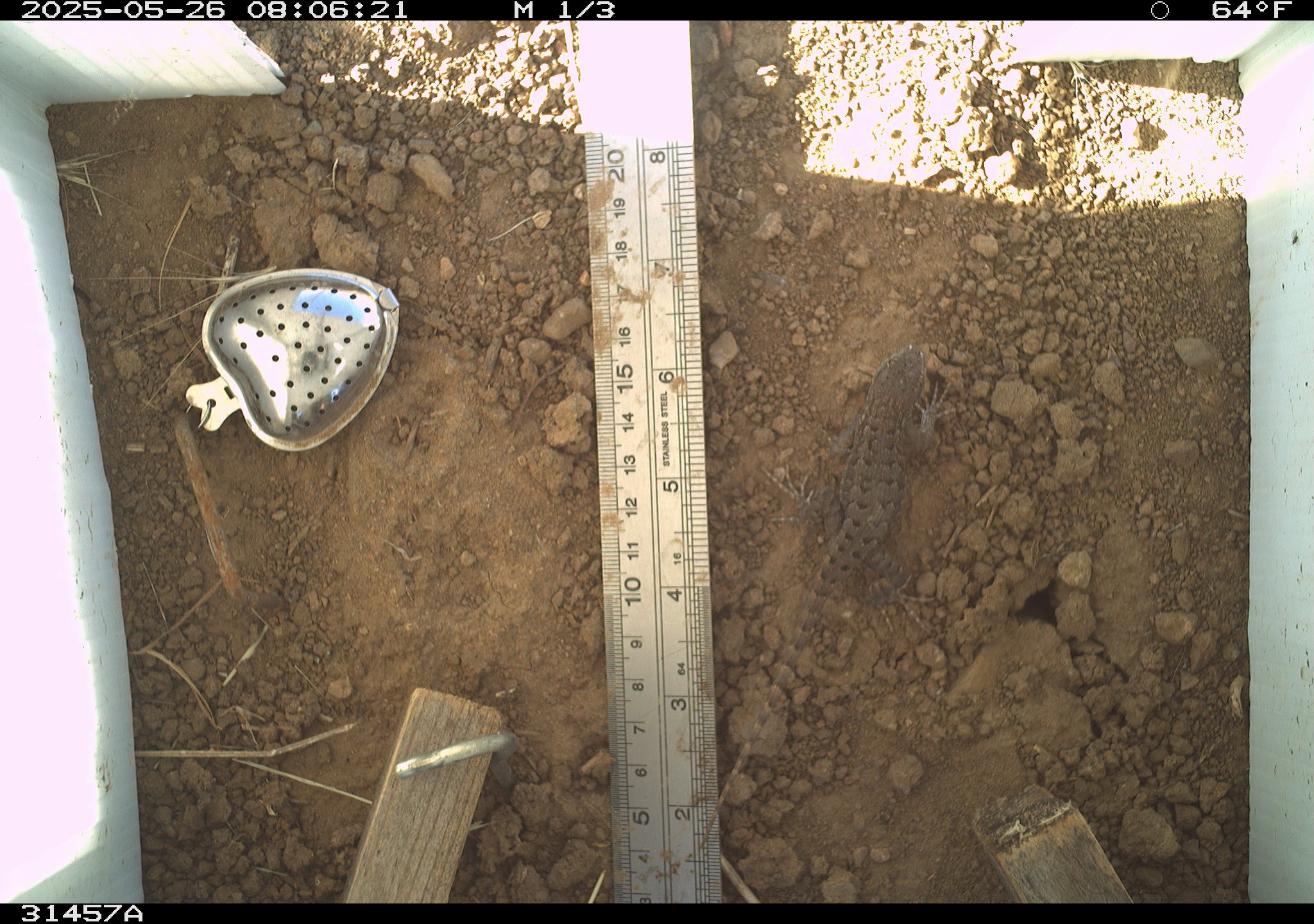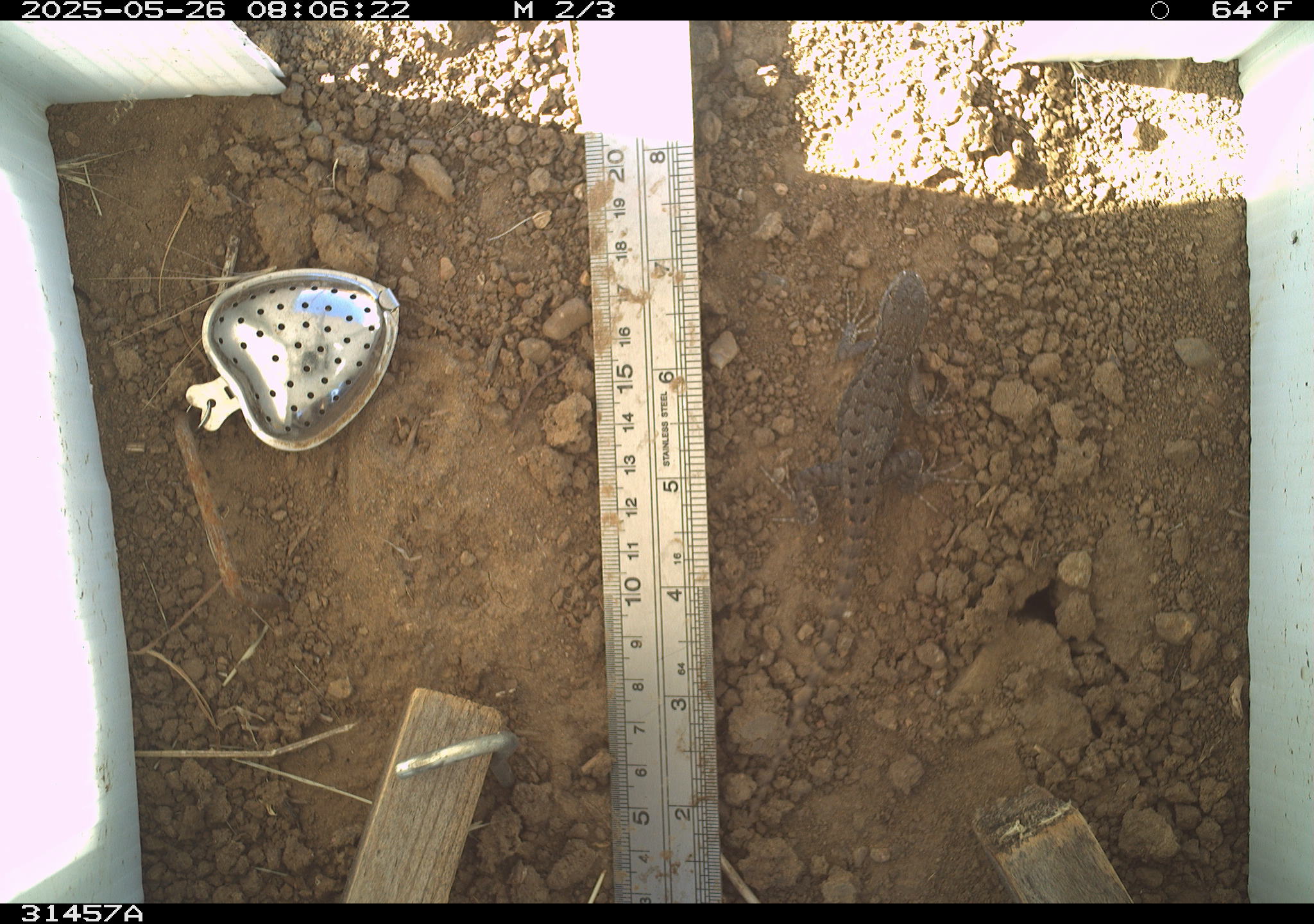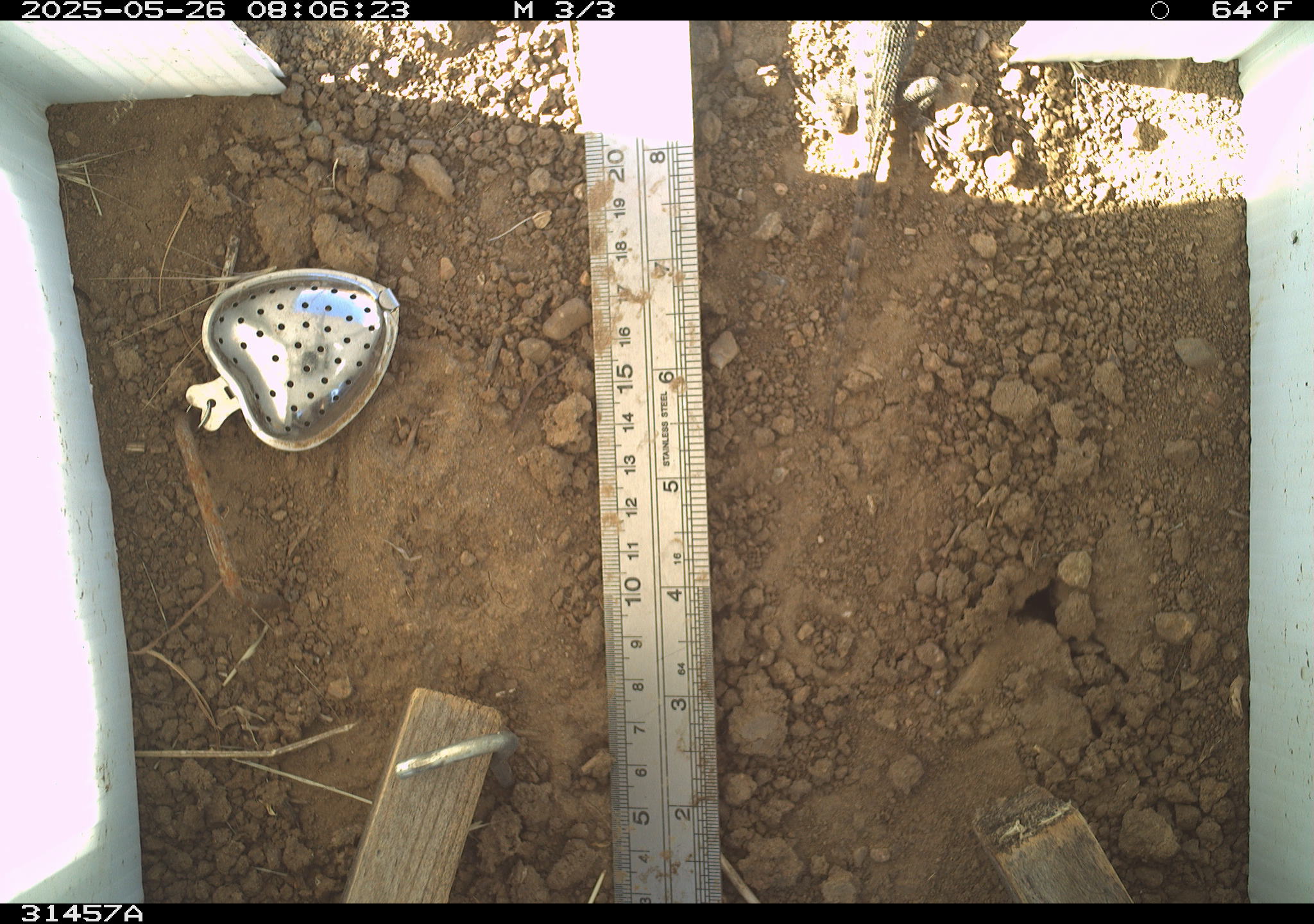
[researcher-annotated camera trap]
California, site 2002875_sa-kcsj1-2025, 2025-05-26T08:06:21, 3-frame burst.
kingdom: Animalia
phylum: Chordata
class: Reptilia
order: Squamata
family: Phrynosomatidae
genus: Sceloporus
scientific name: Sceloporus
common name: spiny lizards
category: sceloporus species